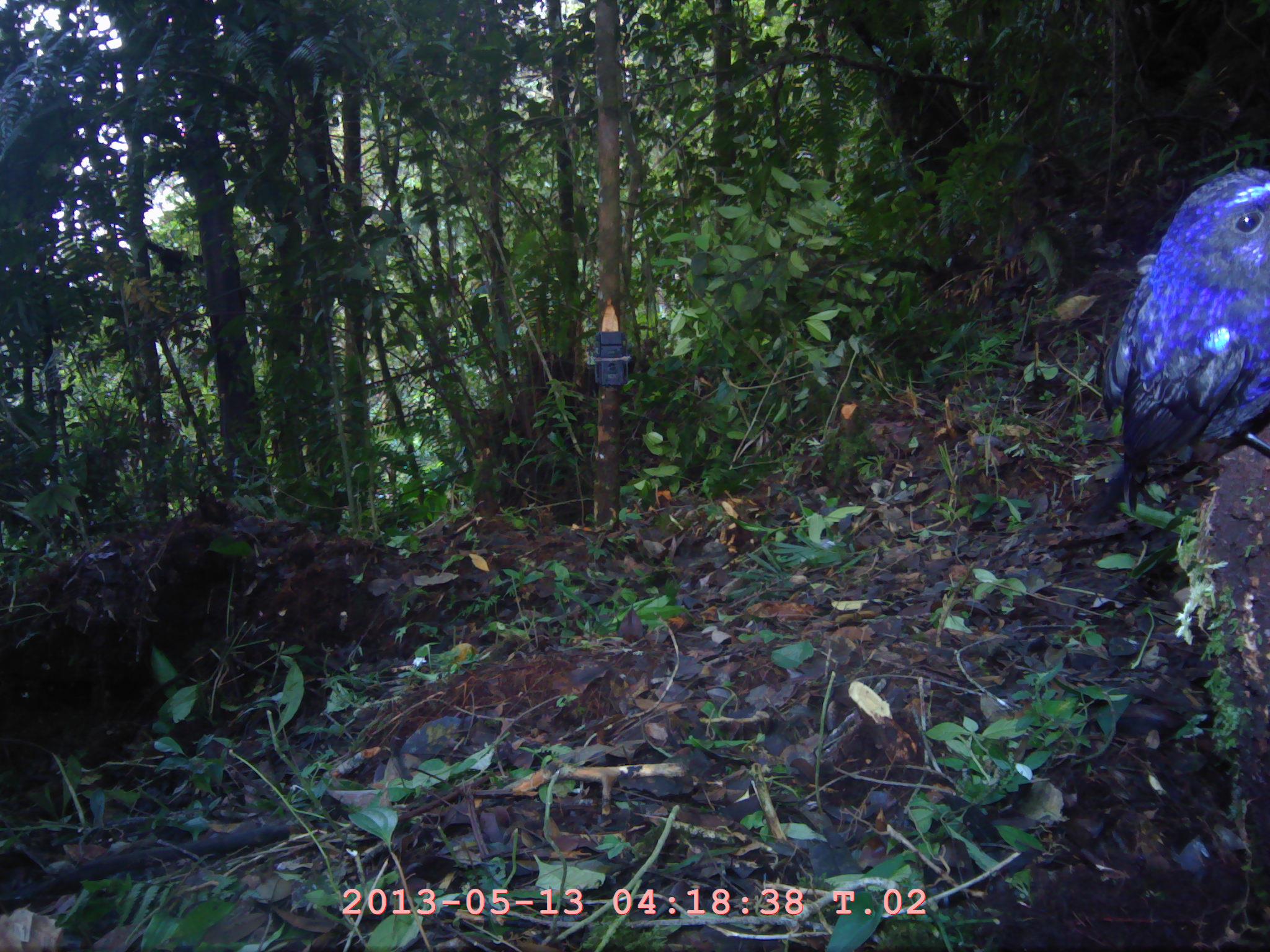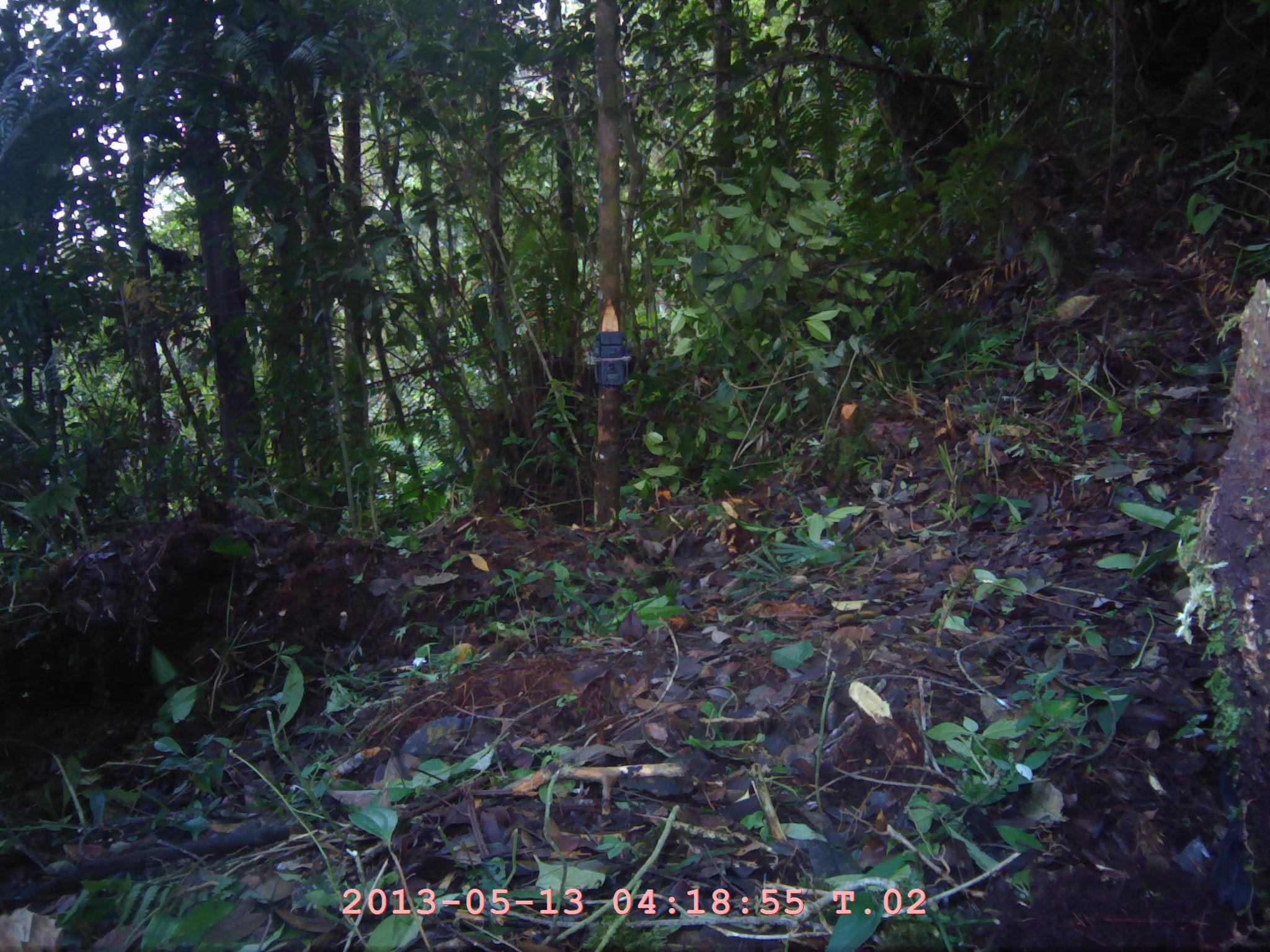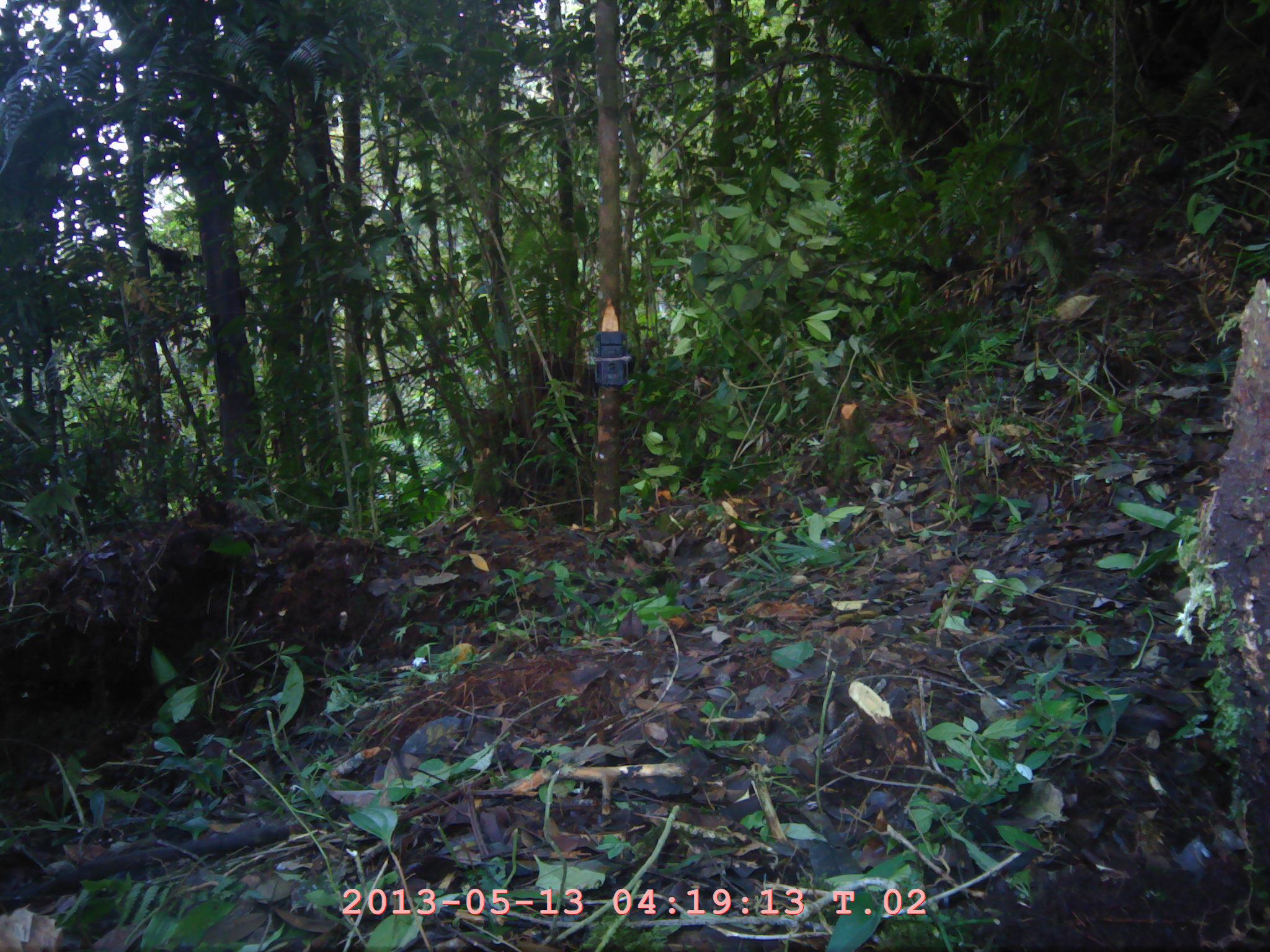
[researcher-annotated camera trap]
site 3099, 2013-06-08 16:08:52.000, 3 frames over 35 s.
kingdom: Animalia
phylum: Chordata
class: Aves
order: Passeriformes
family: Muscicapidae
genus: Myophonus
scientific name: Myophonus glaucinus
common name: javan whistling thrush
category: myiophoneus glaucinus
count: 1